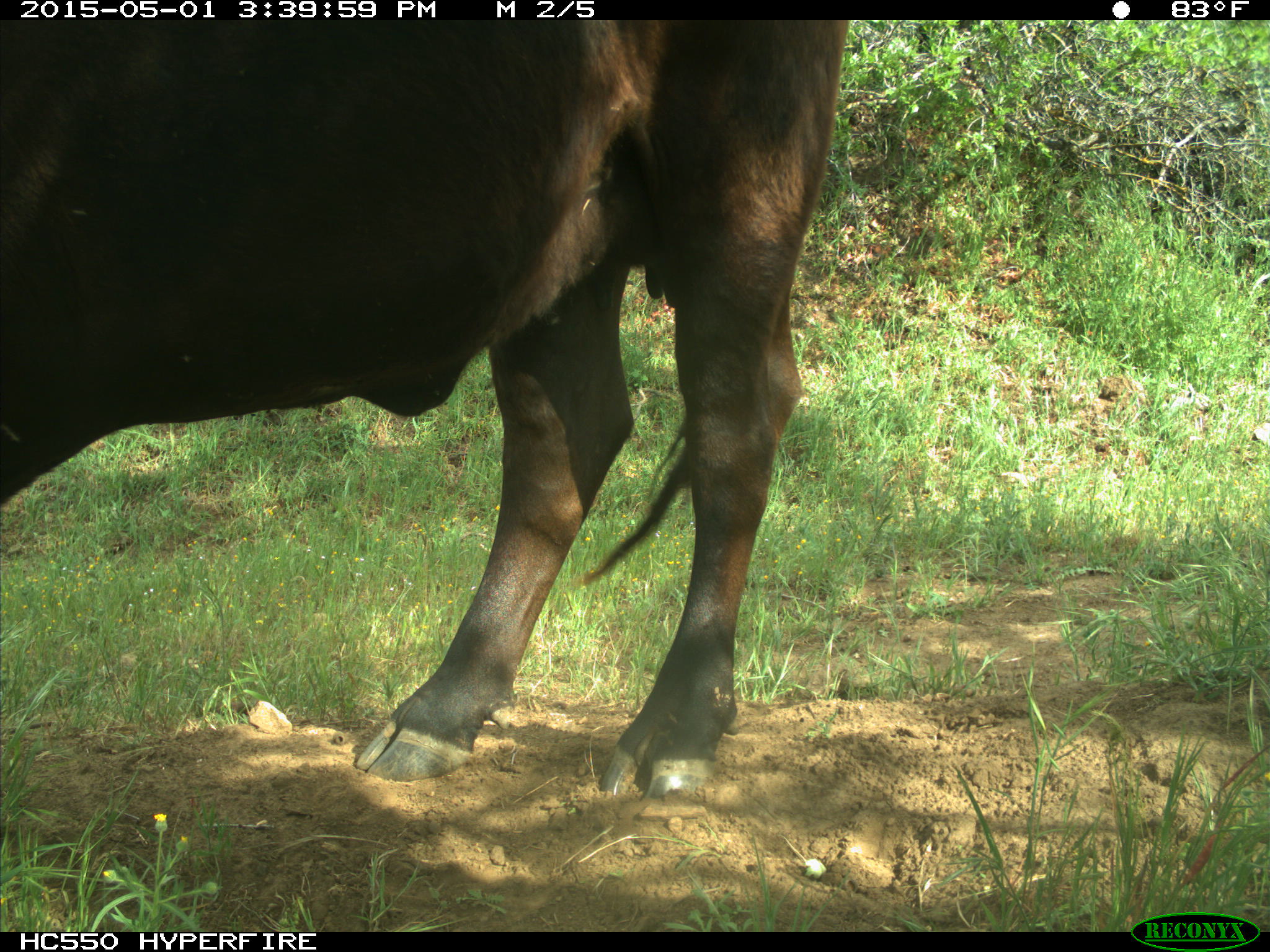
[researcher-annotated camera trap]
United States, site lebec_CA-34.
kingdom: Animalia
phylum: Chordata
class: Mammalia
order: Artiodactyla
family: Bovidae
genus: Bos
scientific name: Bos taurus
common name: domestic cow